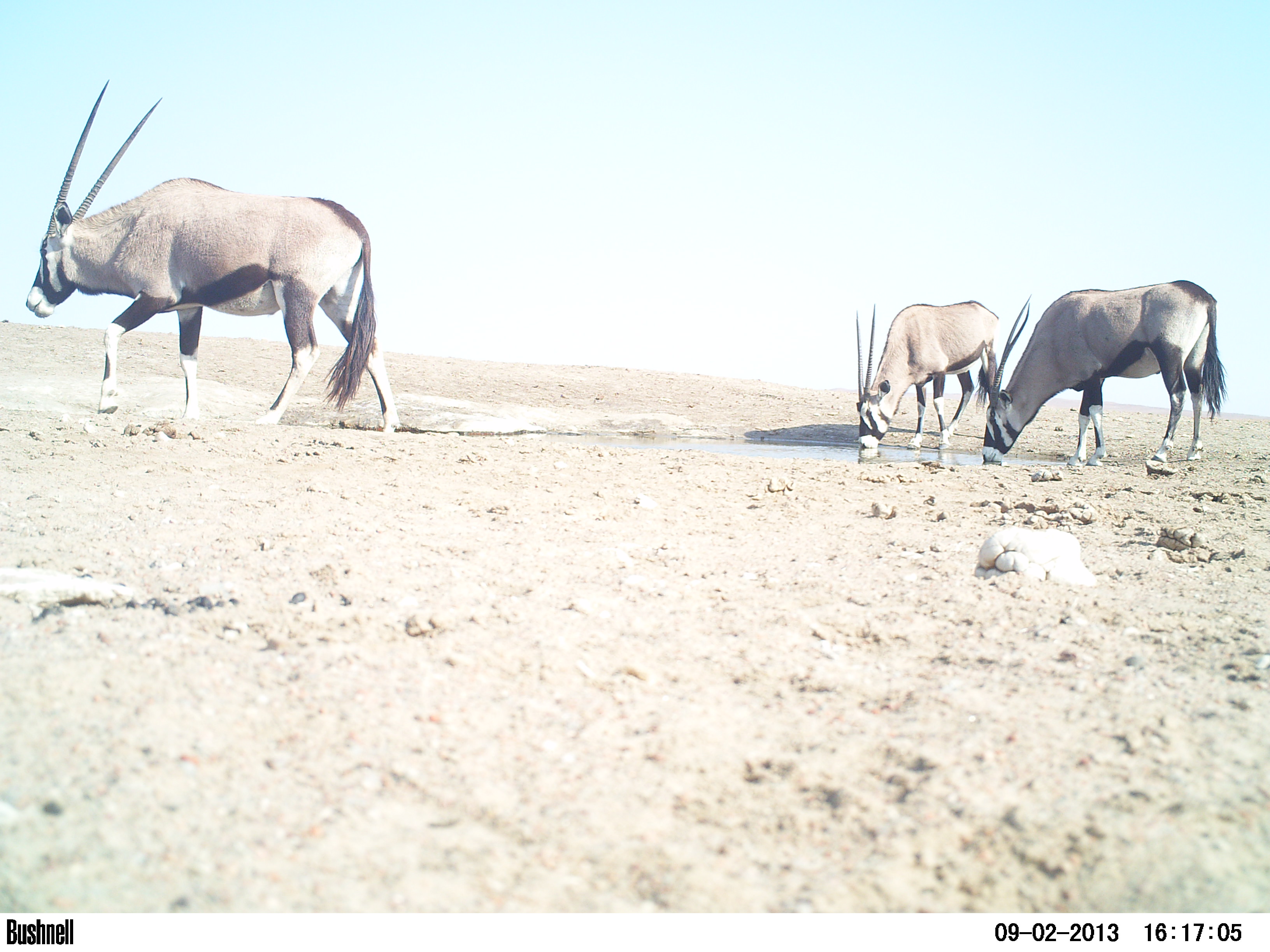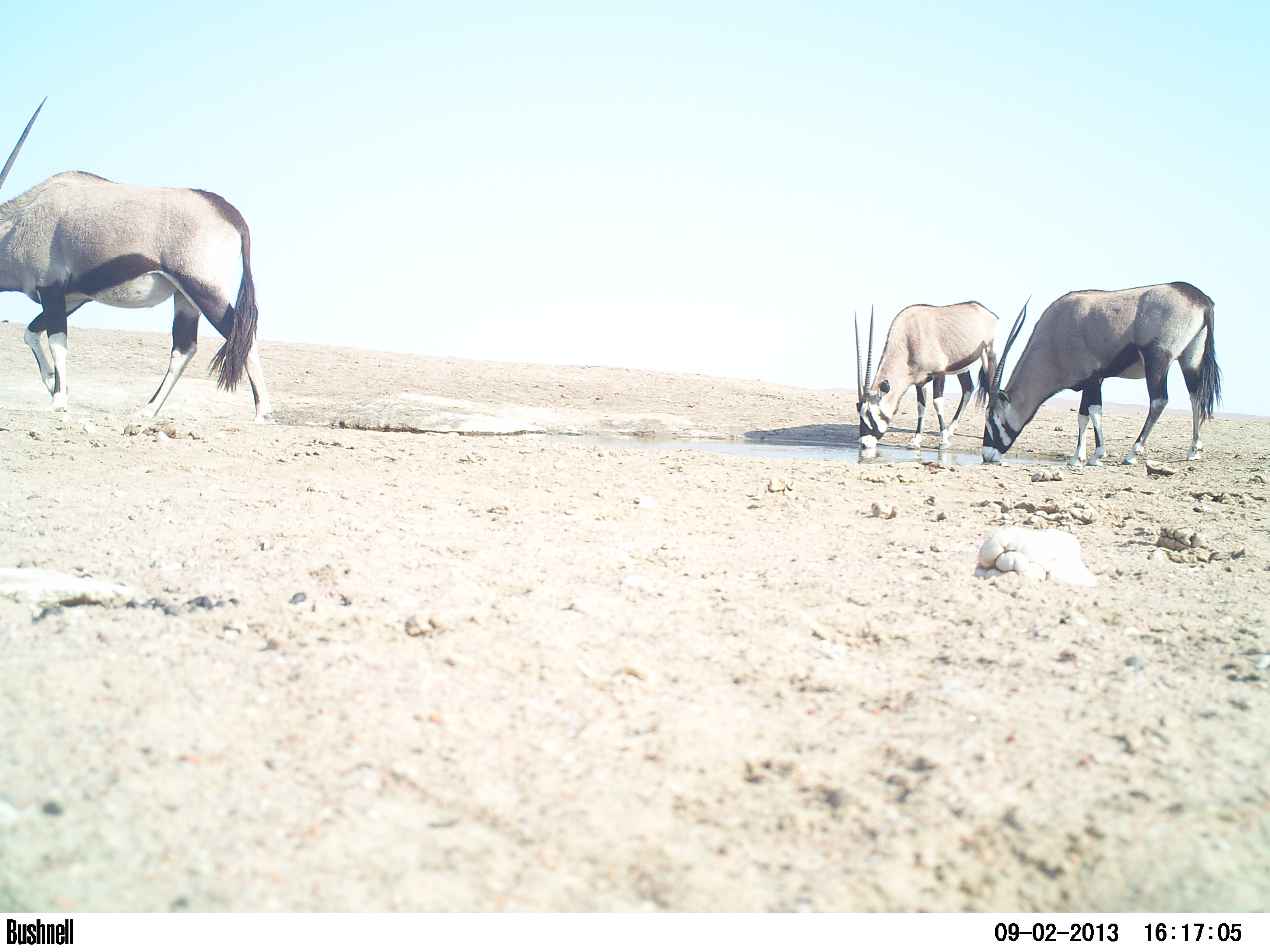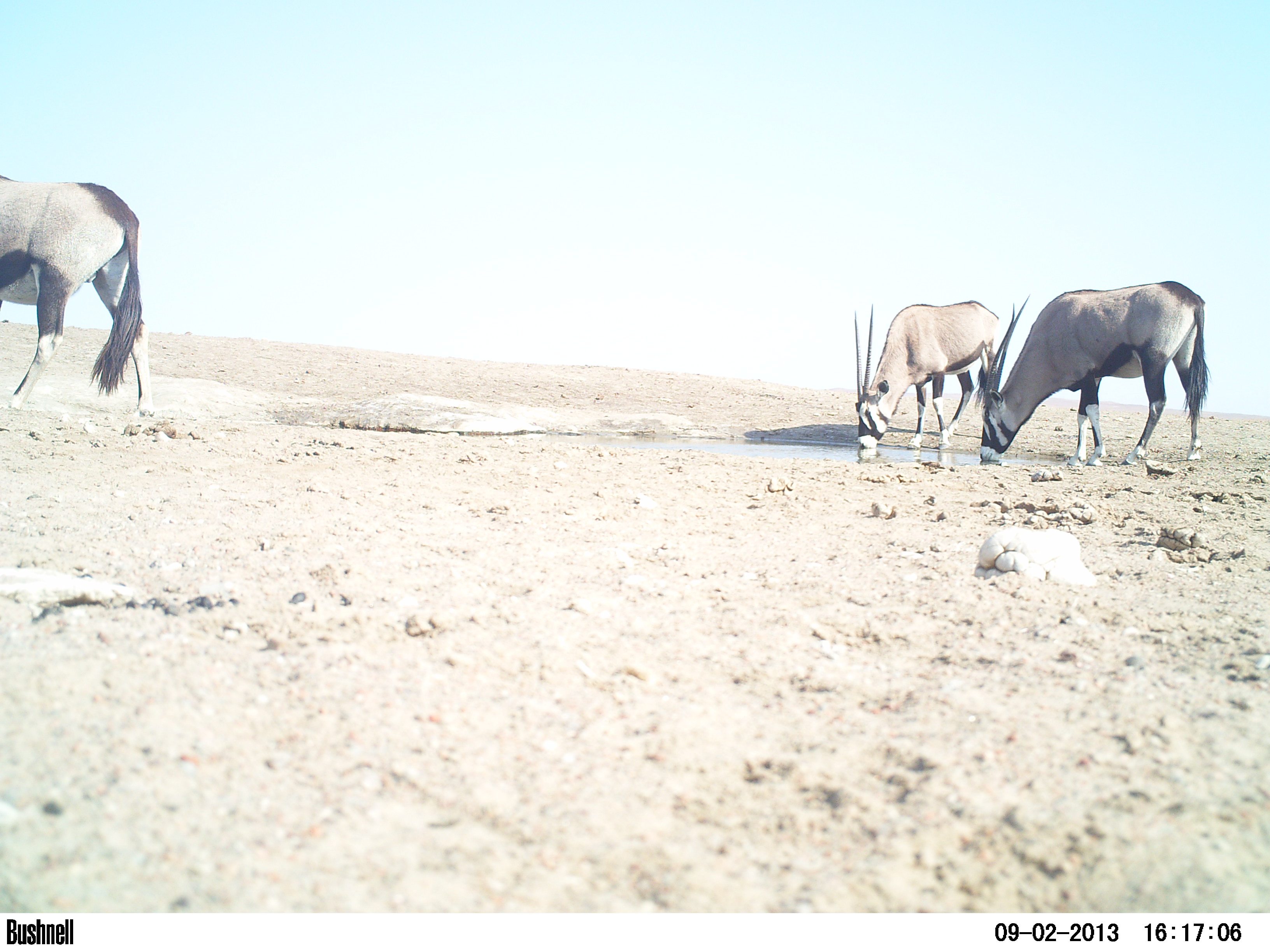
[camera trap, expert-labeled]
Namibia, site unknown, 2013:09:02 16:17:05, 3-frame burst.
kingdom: Animalia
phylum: Chordata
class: Mammalia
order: Artiodactyla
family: Bovidae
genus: Oryx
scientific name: Oryx gazella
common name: gemsbok